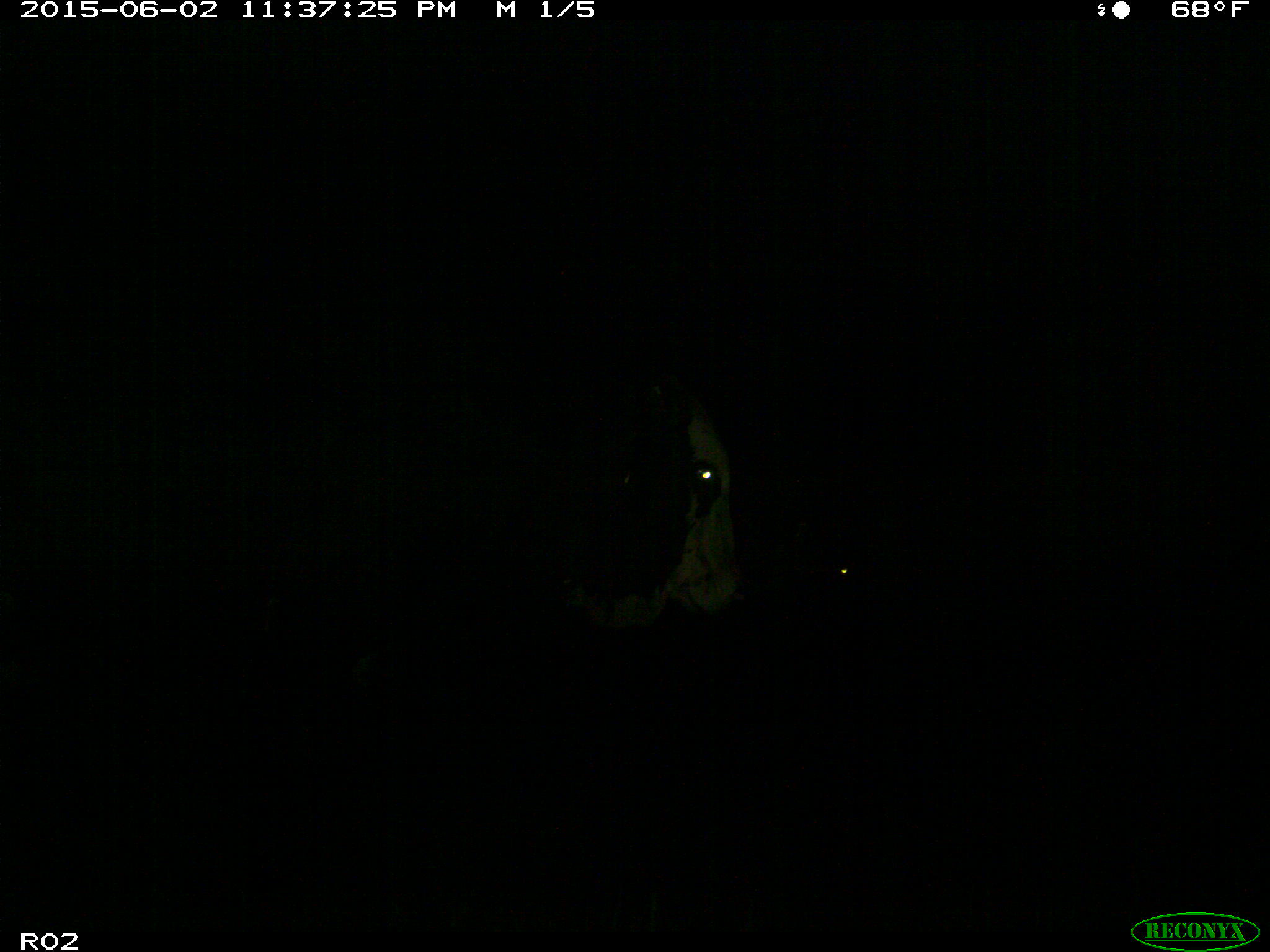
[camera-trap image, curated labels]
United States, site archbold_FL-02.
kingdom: Animalia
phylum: Chordata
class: Mammalia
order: Artiodactyla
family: Bovidae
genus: Bos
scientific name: Bos taurus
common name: domestic cow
Bos taurus (domestic cow).